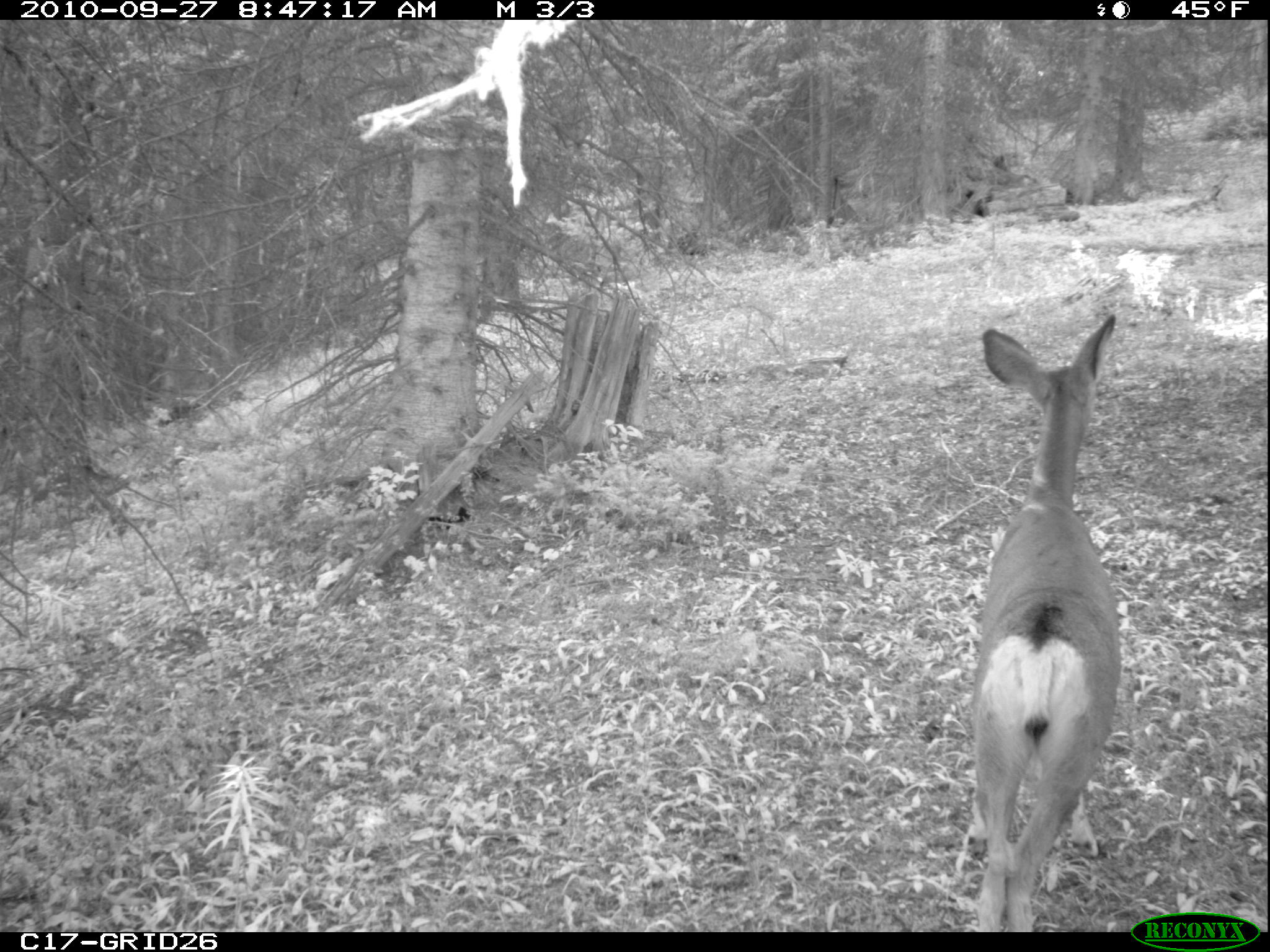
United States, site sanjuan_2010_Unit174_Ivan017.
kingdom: Animalia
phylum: Chordata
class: Mammalia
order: Artiodactyla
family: Cervidae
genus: Odocoileus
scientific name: Odocoileus hemionus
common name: mule deer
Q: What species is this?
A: Odocoileus hemionus (mule deer).